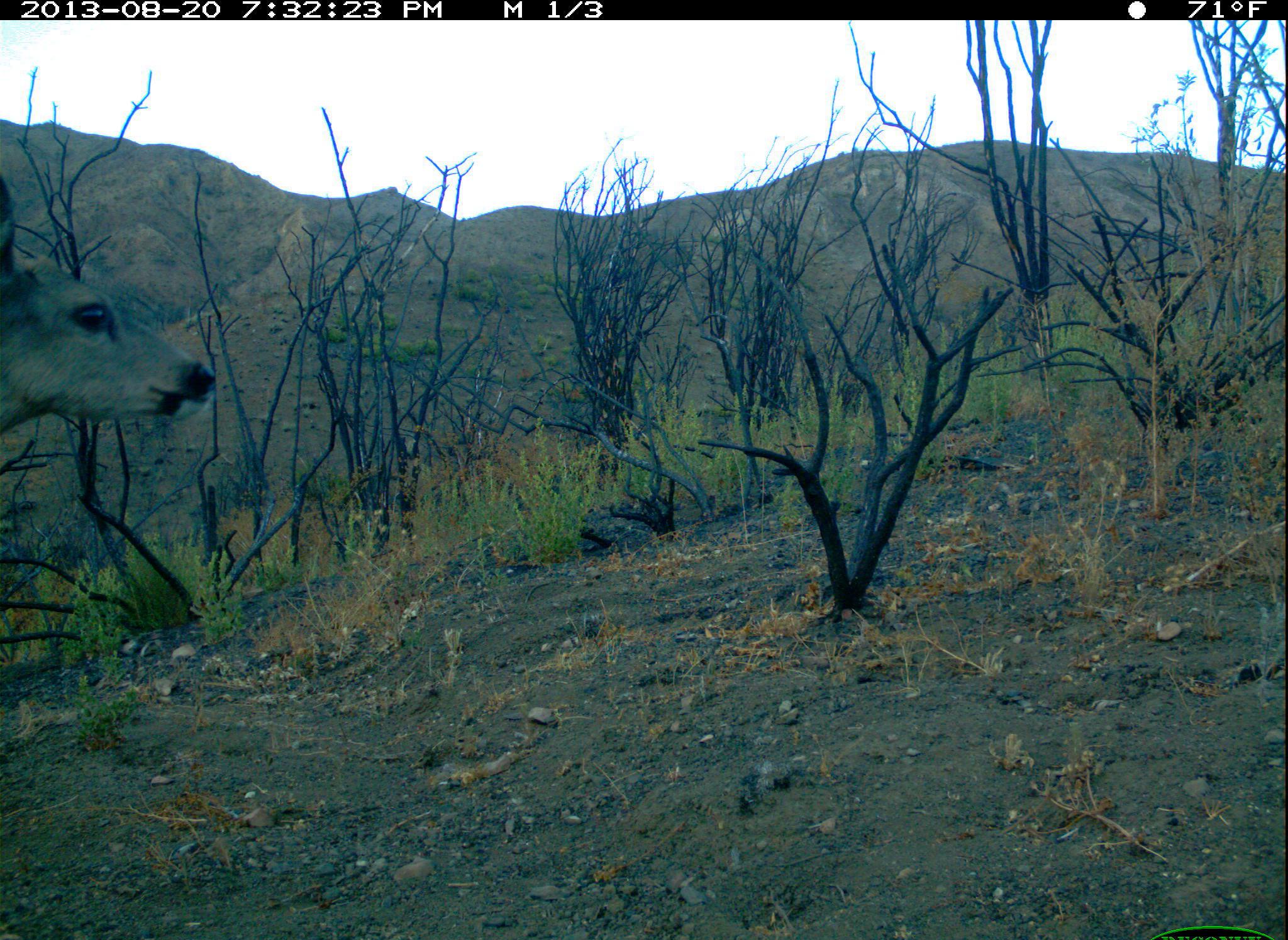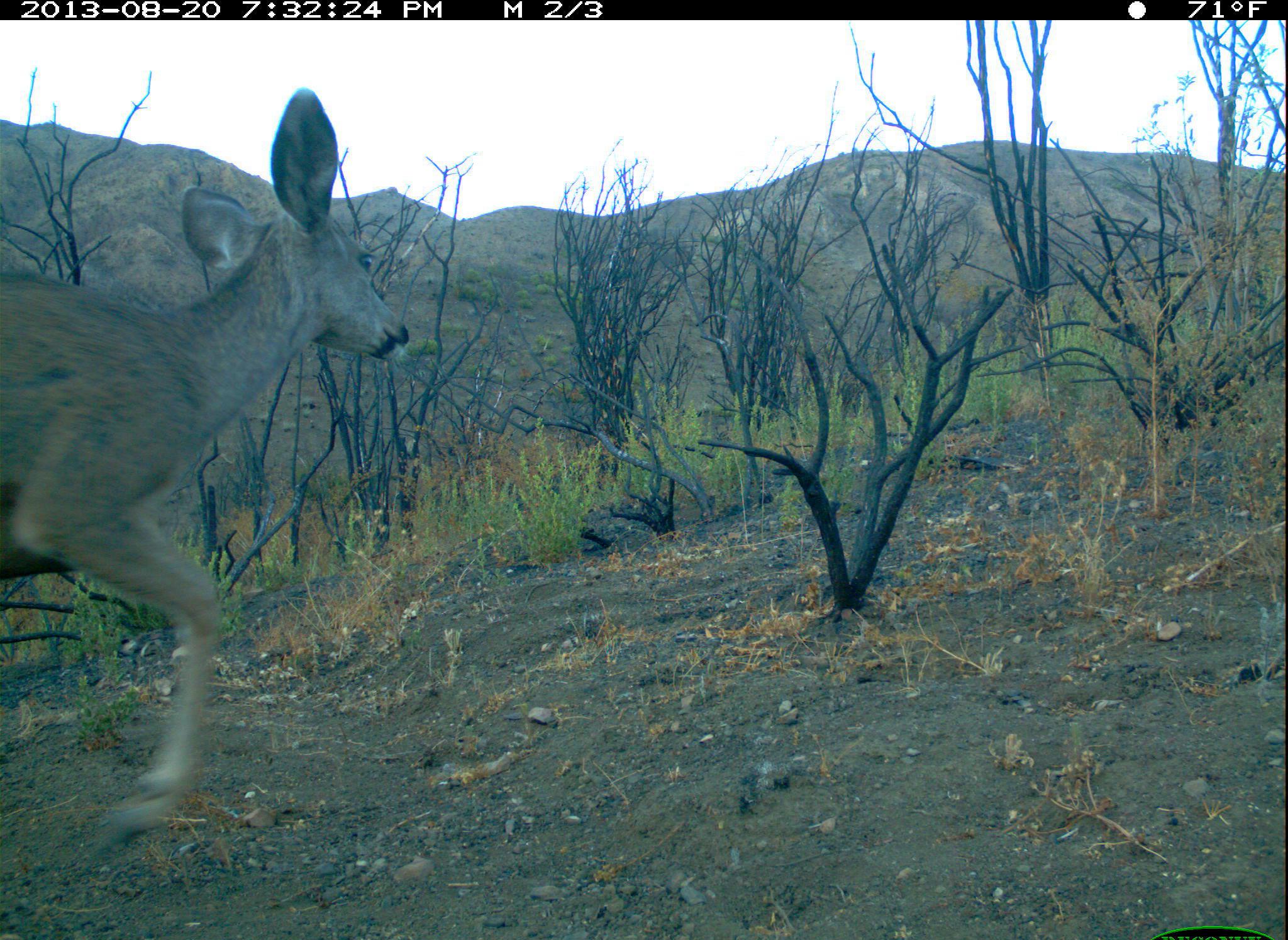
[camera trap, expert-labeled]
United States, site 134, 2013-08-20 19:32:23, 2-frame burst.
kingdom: Animalia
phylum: Chordata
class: Mammalia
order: Artiodactyla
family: Cervidae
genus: Odocoileus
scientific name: Odocoileus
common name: deer